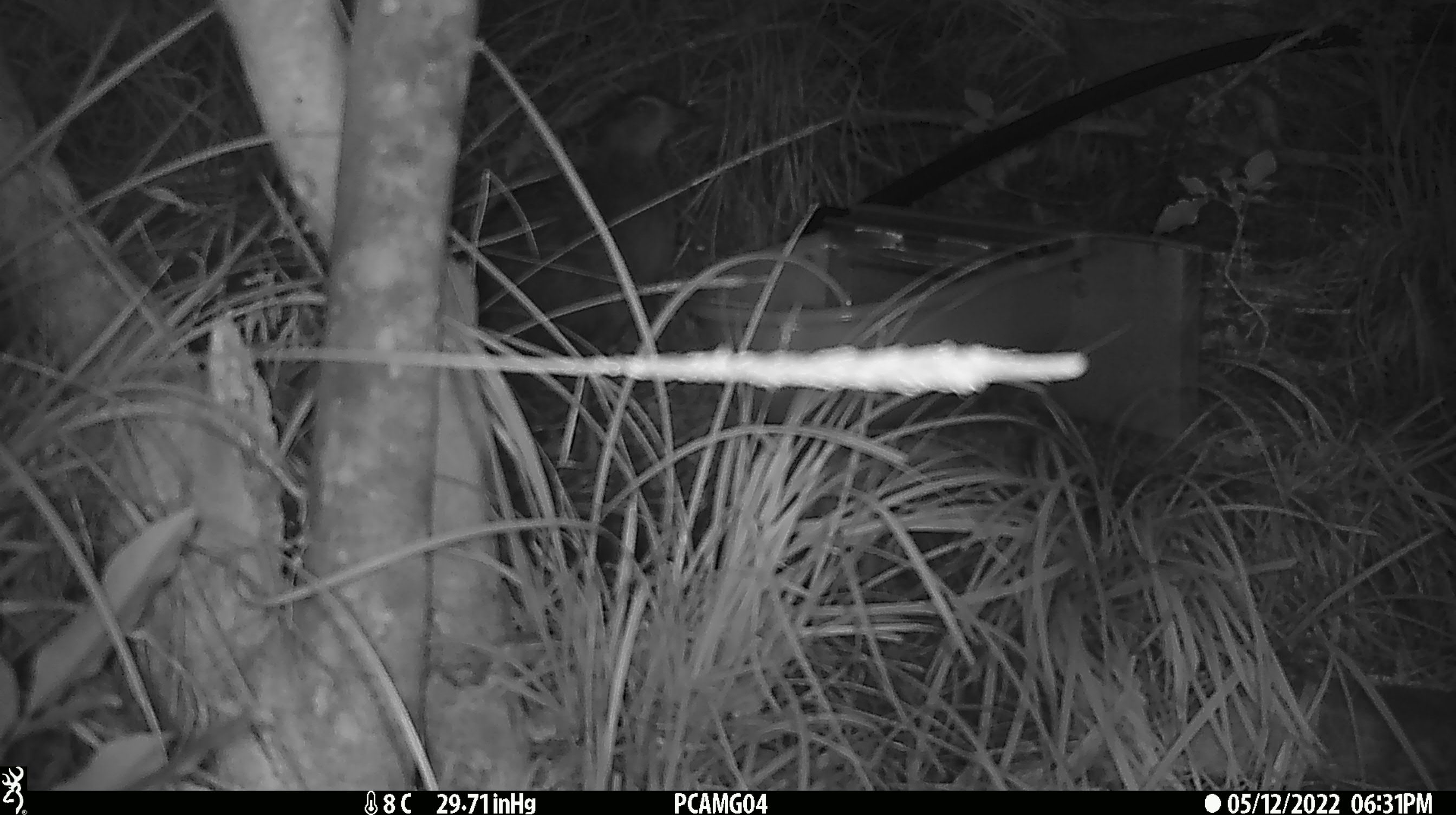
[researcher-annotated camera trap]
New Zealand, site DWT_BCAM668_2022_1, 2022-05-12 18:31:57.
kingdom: Animalia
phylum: Chordata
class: Aves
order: Gruiformes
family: Rallidae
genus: Gallirallus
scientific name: Gallirallus australis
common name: weka